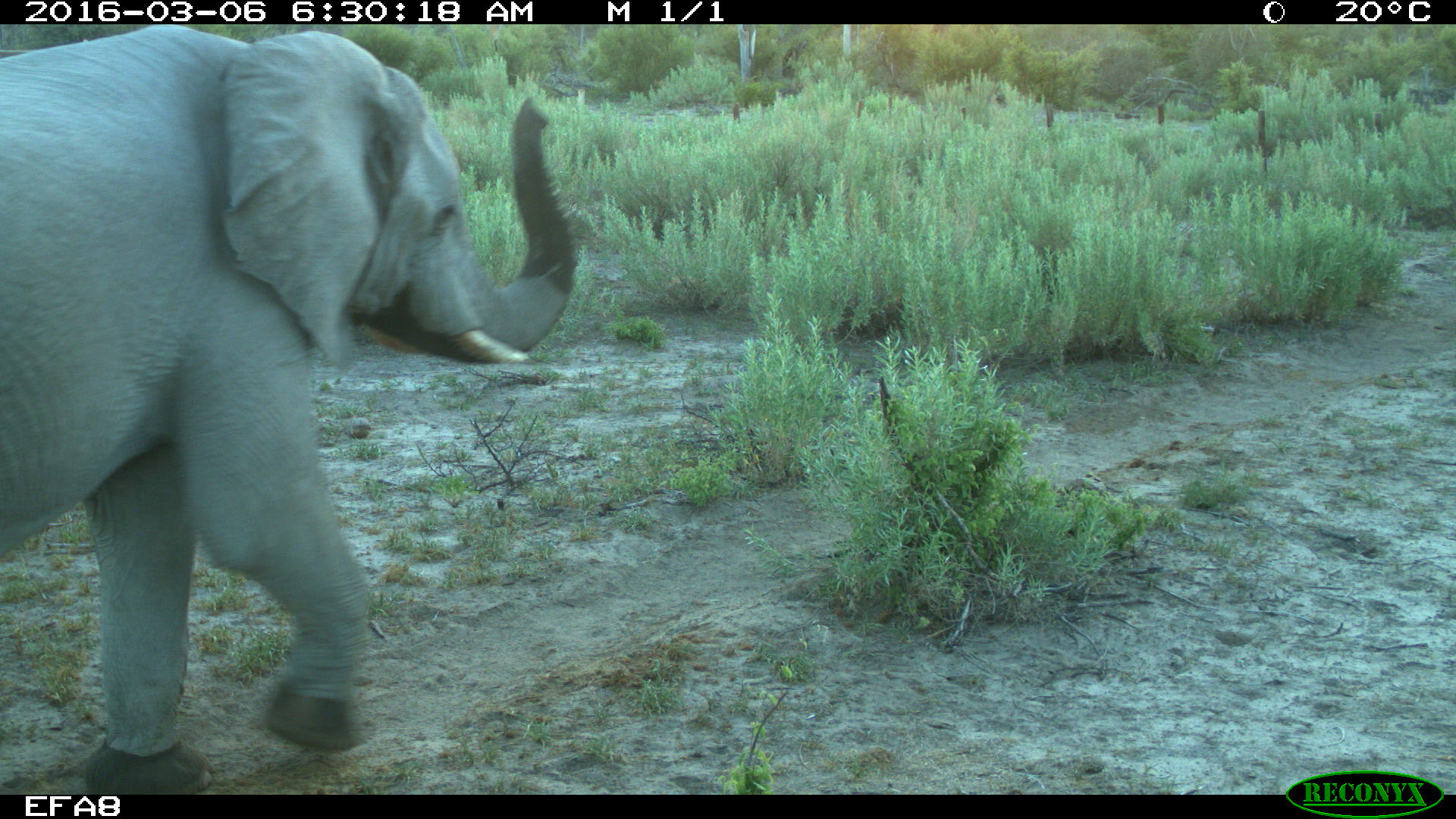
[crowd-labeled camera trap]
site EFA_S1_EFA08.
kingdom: Animalia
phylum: Chordata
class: Mammalia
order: Proboscidea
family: Elephantidae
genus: Loxodonta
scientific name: Loxodonta africana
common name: african bush elephant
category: elephant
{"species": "elephant (african bush elephant) (Loxodonta africana)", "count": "1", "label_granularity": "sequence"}